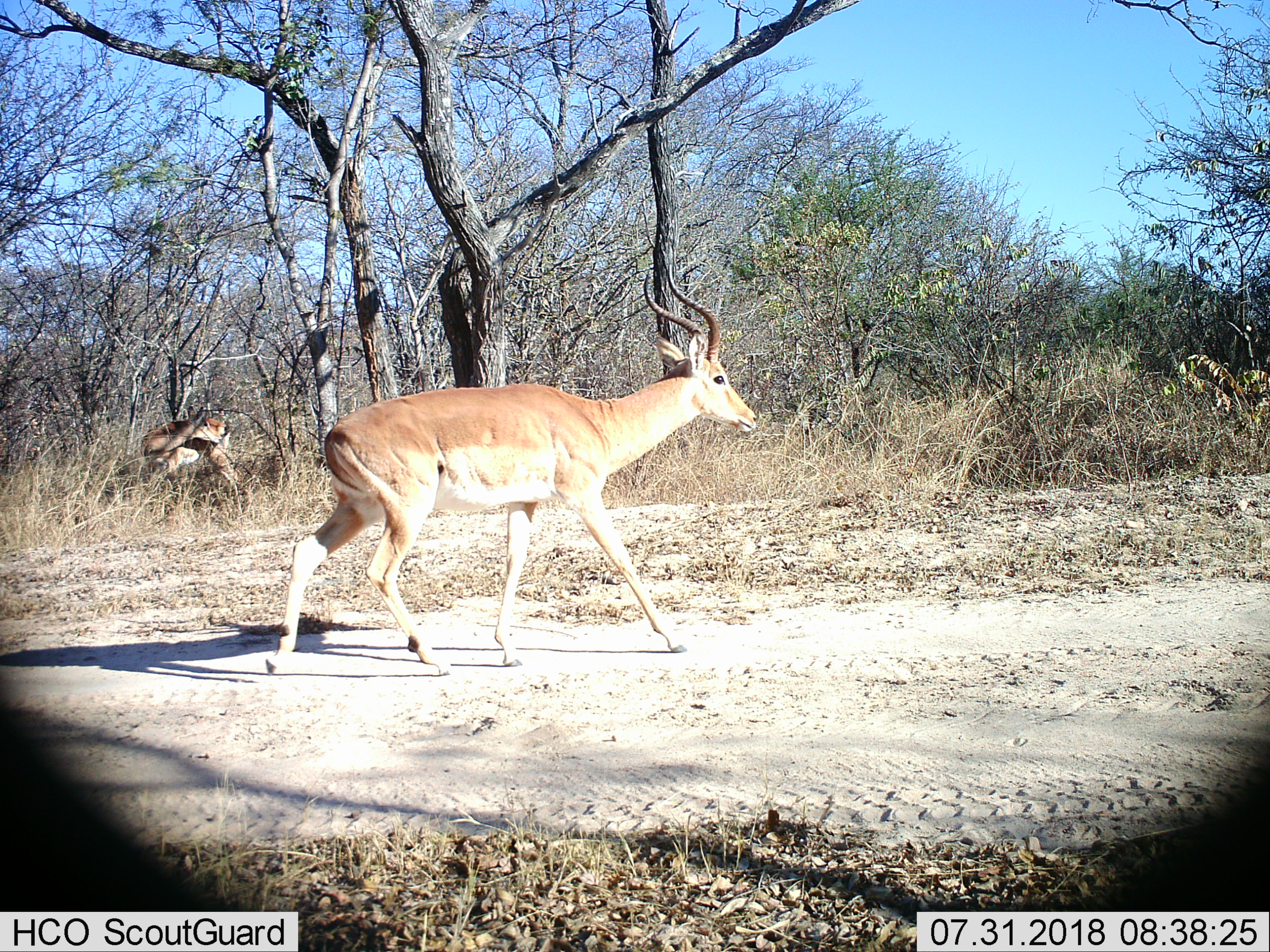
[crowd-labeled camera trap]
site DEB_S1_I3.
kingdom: Animalia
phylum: Chordata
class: Mammalia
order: Artiodactyla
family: Bovidae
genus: Aepyceros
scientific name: Aepyceros melampus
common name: impala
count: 2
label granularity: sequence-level